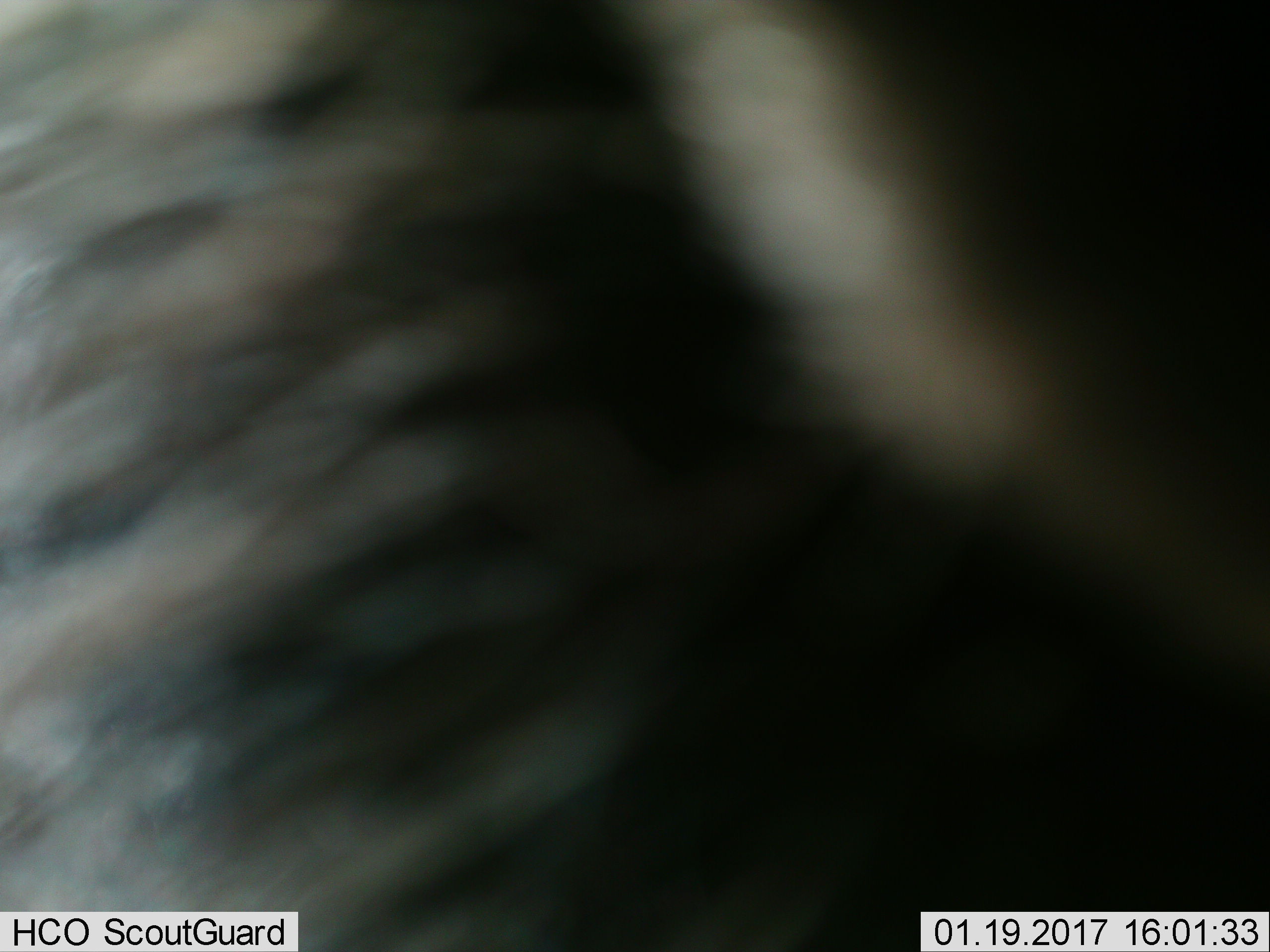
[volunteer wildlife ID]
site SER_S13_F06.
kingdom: Animalia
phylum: Chordata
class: Mammalia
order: Artiodactyla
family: Bovidae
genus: Connochaetes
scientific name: Connochaetes taurinus taurinus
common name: blue wildebeest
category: wildebeestblue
Wildebeestblue (blue wildebeest) (Connochaetes taurinus taurinus), count 1. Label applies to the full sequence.